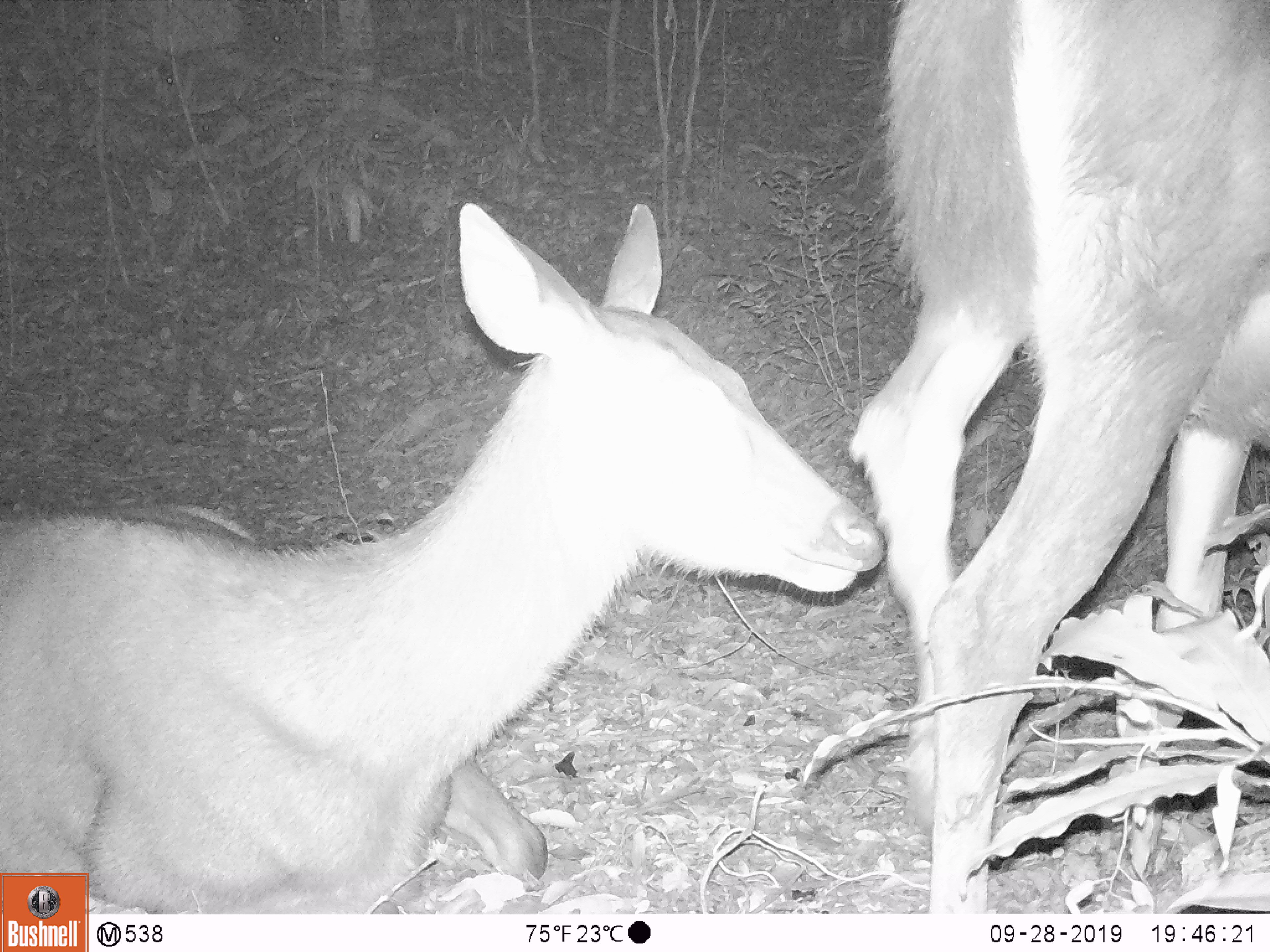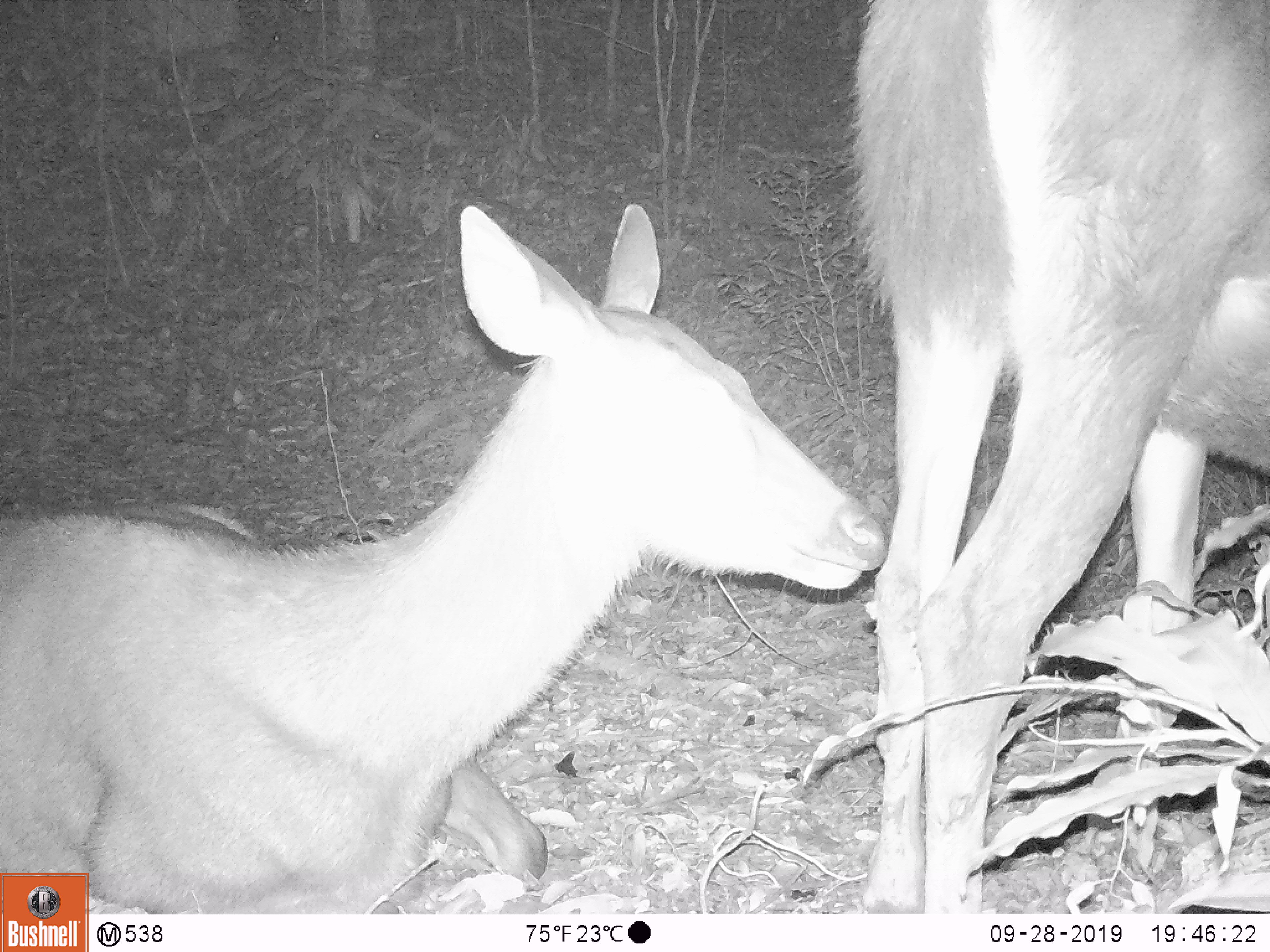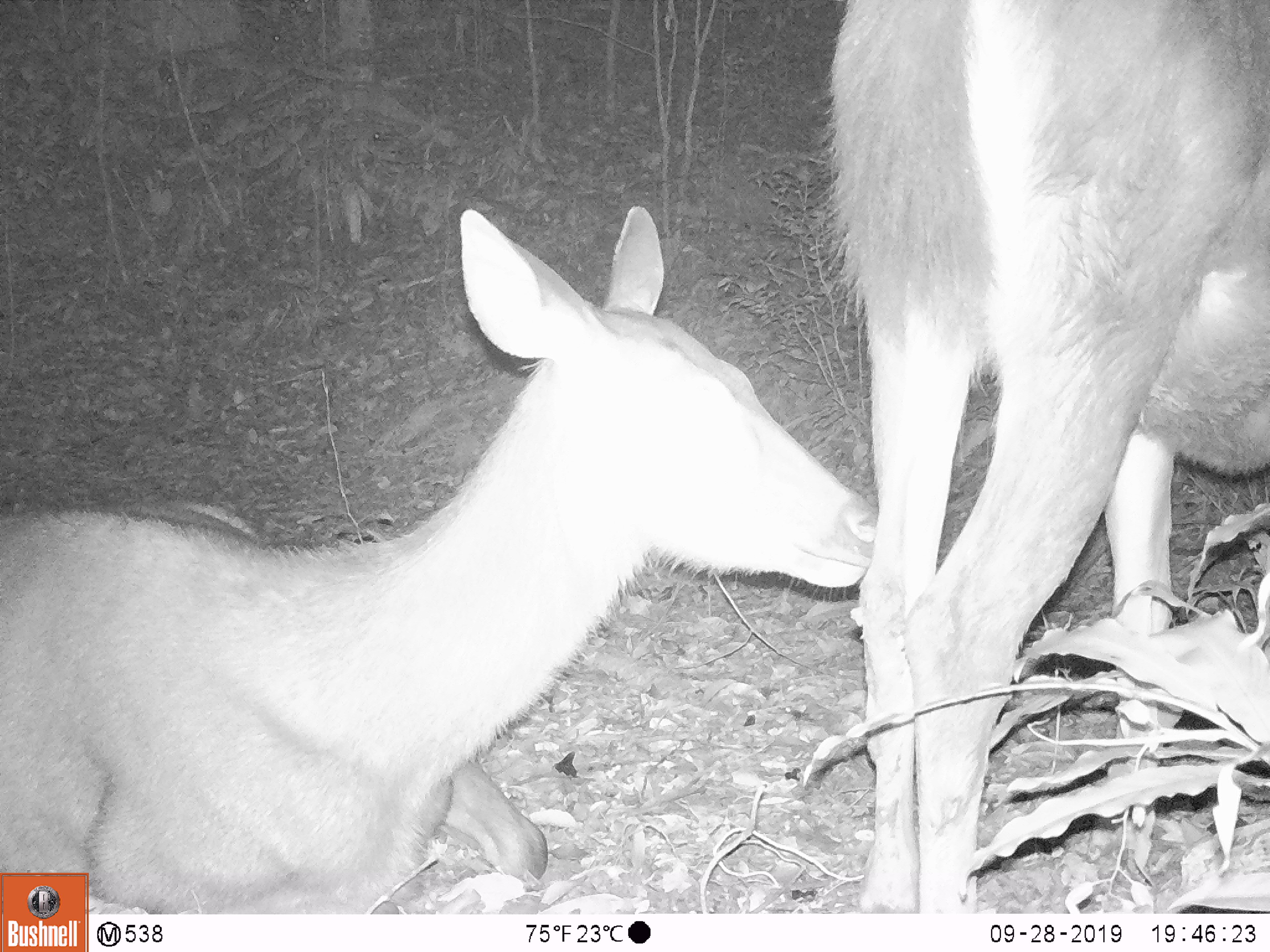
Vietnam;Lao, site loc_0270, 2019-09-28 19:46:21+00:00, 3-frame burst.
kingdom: Animalia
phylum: Chordata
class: Mammalia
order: Artiodactyla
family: Cervidae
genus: Rusa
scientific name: Rusa unicolor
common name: sambar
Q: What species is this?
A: Sambar (Rusa unicolor).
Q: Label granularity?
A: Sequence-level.